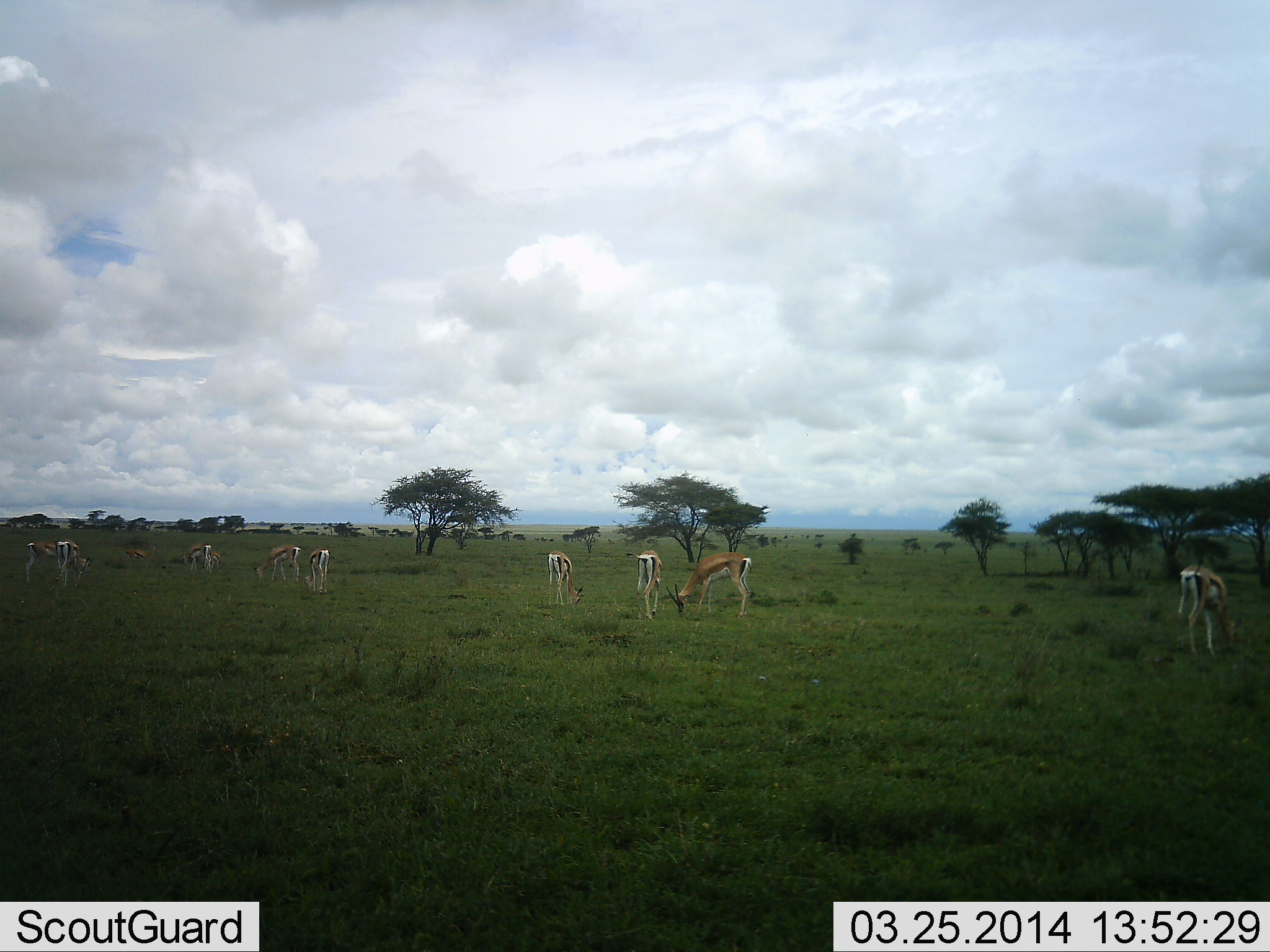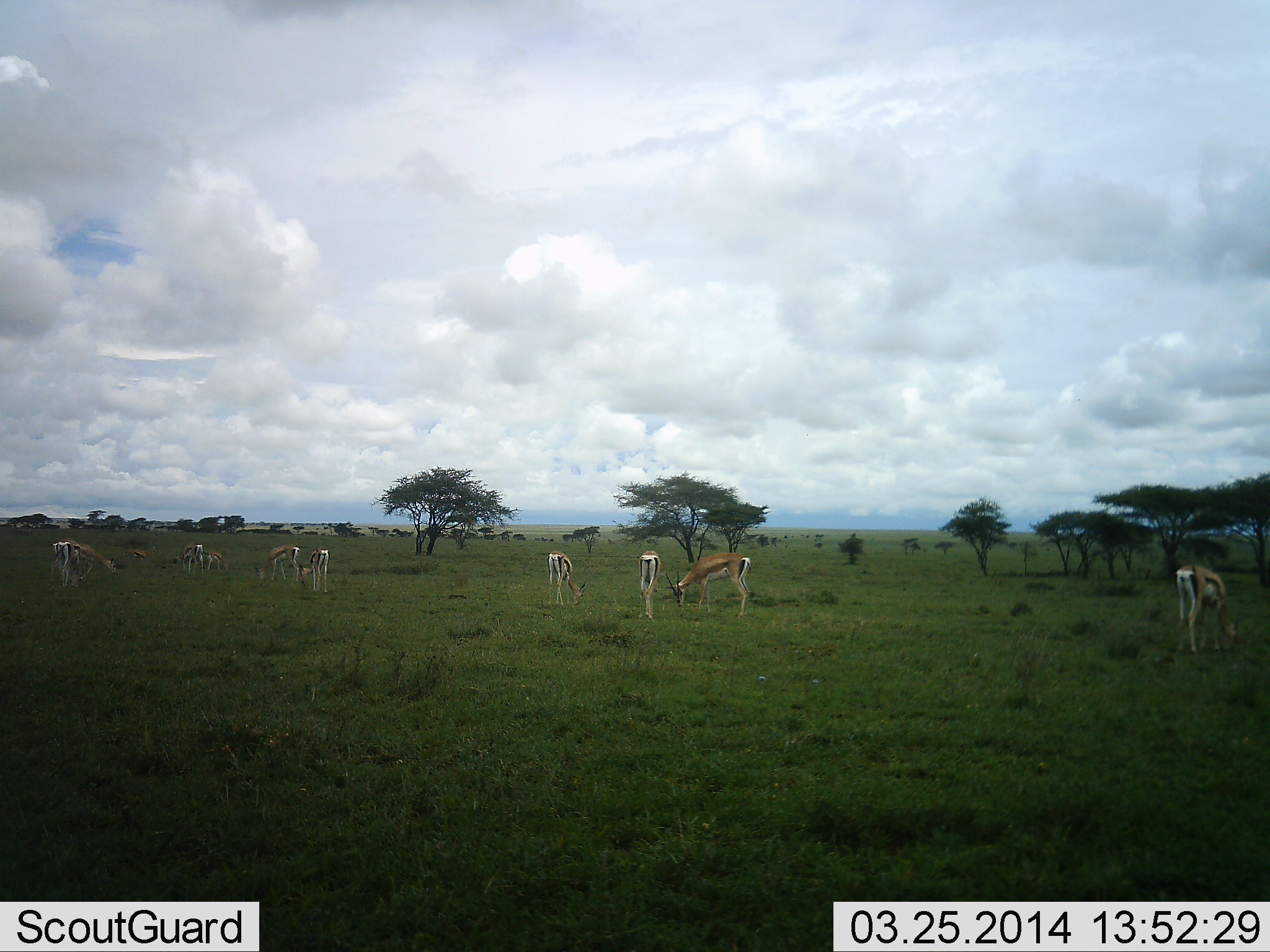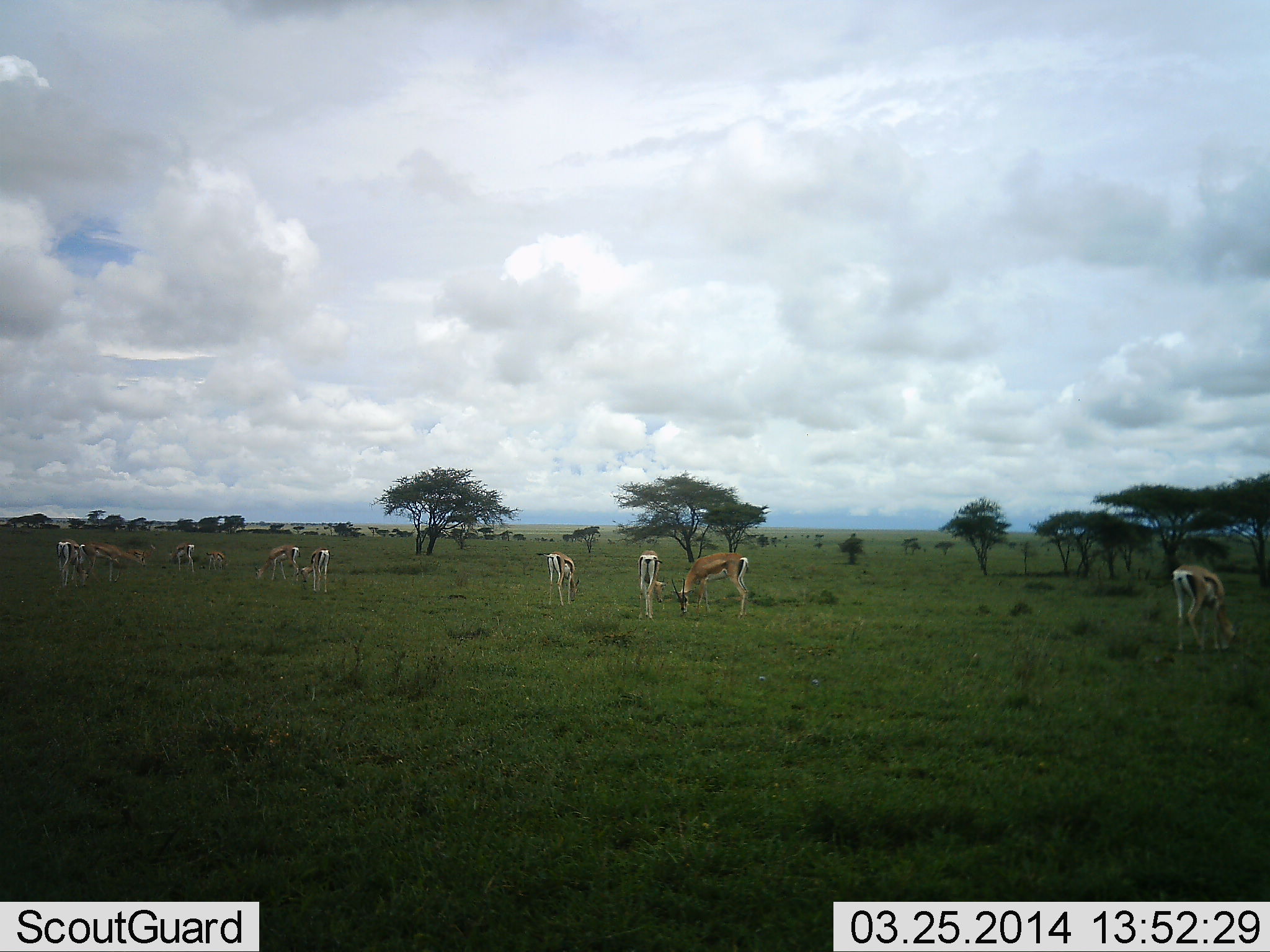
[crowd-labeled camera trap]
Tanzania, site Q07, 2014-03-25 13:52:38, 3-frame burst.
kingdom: Animalia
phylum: Chordata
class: Mammalia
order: Artiodactyla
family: Bovidae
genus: Eudorcas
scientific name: Eudorcas thomsonii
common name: thomson's gazelle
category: gazellethomsons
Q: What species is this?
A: Gazellethomsons (thomson's gazelle) (Eudorcas thomsonii).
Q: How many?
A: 10.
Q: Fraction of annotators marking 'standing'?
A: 9%.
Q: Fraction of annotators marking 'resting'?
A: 0%.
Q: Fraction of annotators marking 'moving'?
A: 27%.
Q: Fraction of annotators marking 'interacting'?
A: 0%.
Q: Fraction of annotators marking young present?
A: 0%.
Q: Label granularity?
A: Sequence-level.